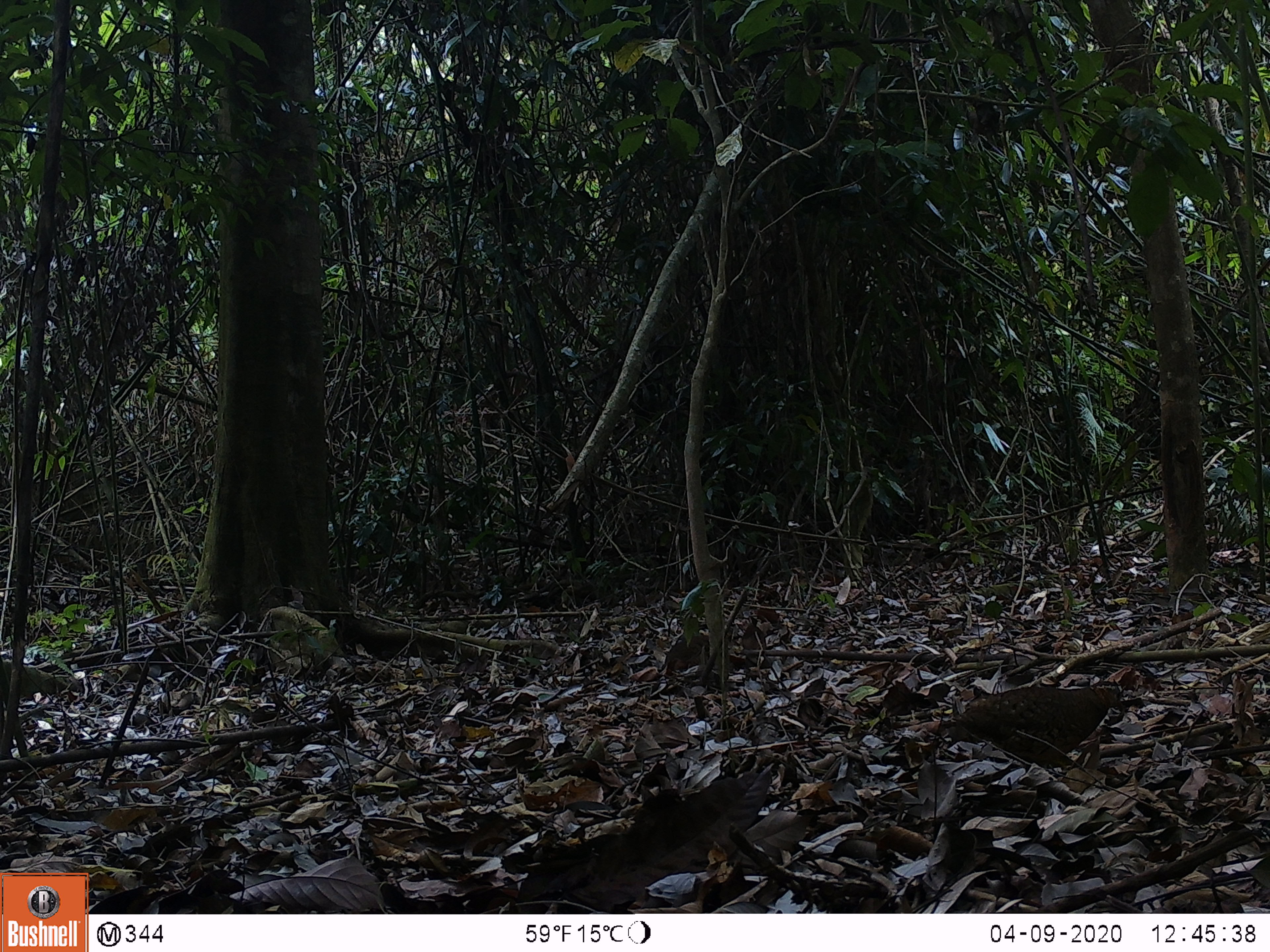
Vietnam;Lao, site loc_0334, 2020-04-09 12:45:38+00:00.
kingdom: Animalia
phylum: Chordata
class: Aves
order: Galliformes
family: Phasianidae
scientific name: Phasianidae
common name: partridge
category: unidentified partridge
Unidentified partridge (partridge) (Phasianidae). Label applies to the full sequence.